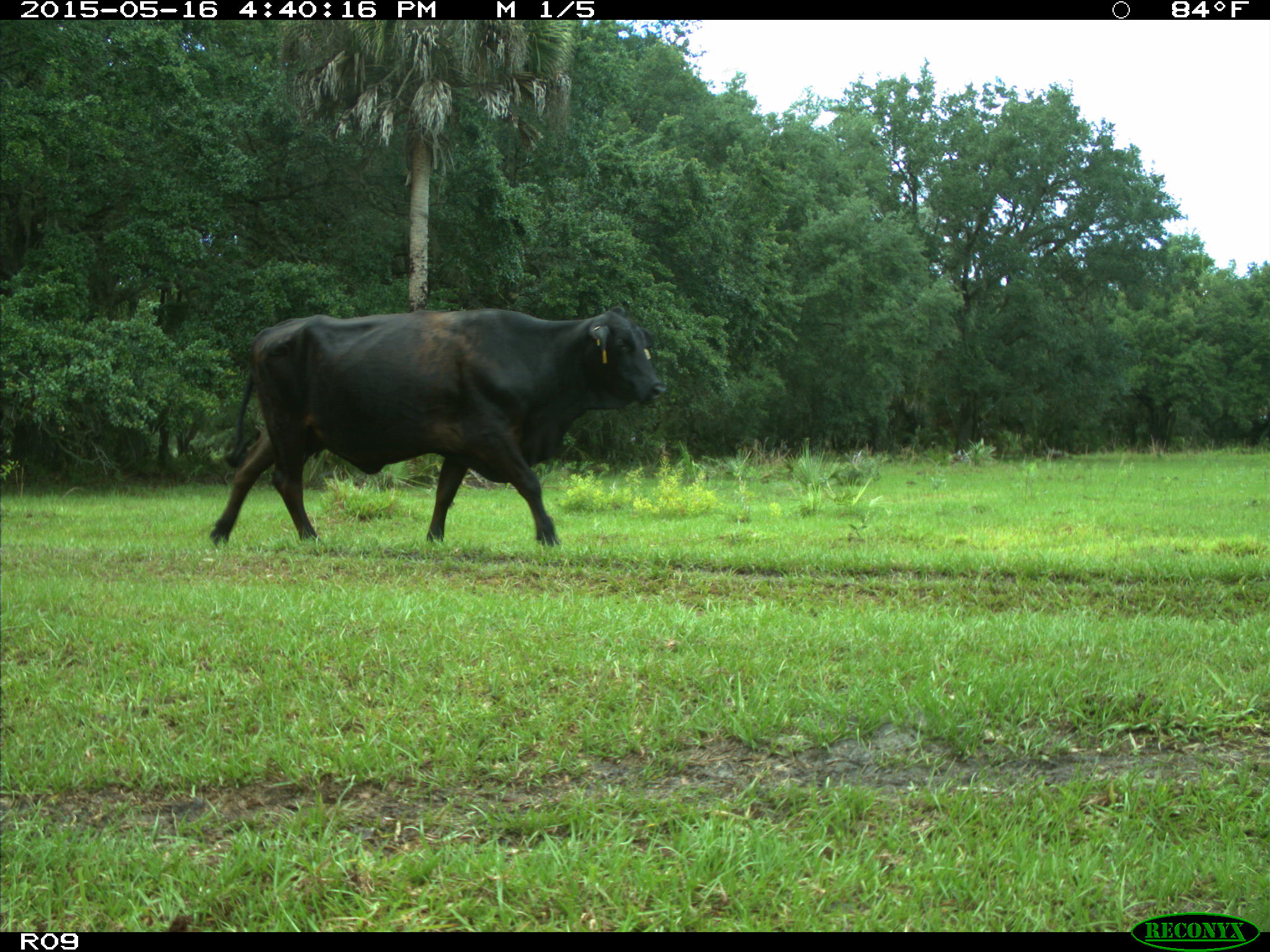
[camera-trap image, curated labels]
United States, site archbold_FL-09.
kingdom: Animalia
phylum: Chordata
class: Mammalia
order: Artiodactyla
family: Bovidae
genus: Bos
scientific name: Bos taurus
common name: domestic cow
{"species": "Bos taurus (domestic cow)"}